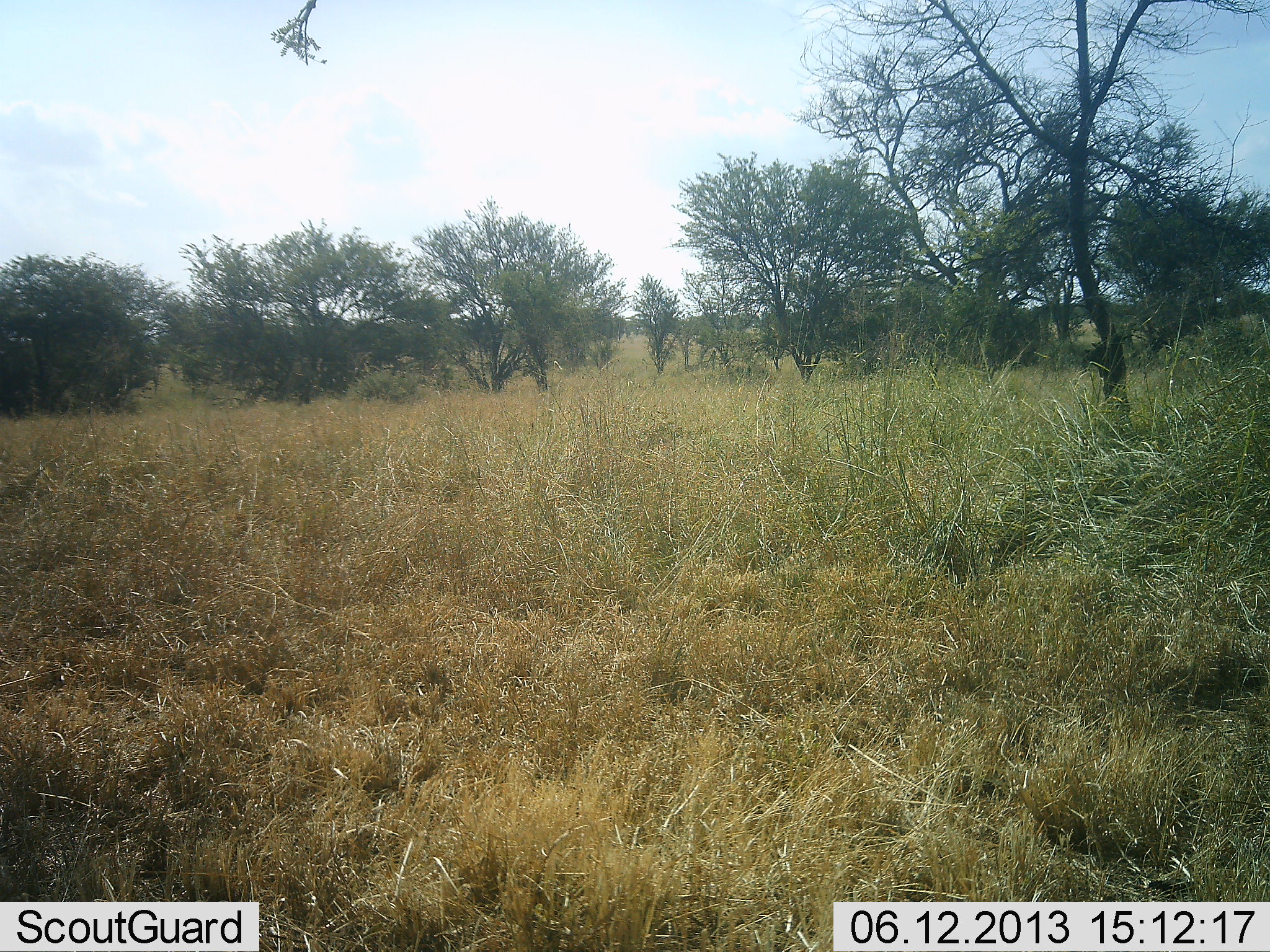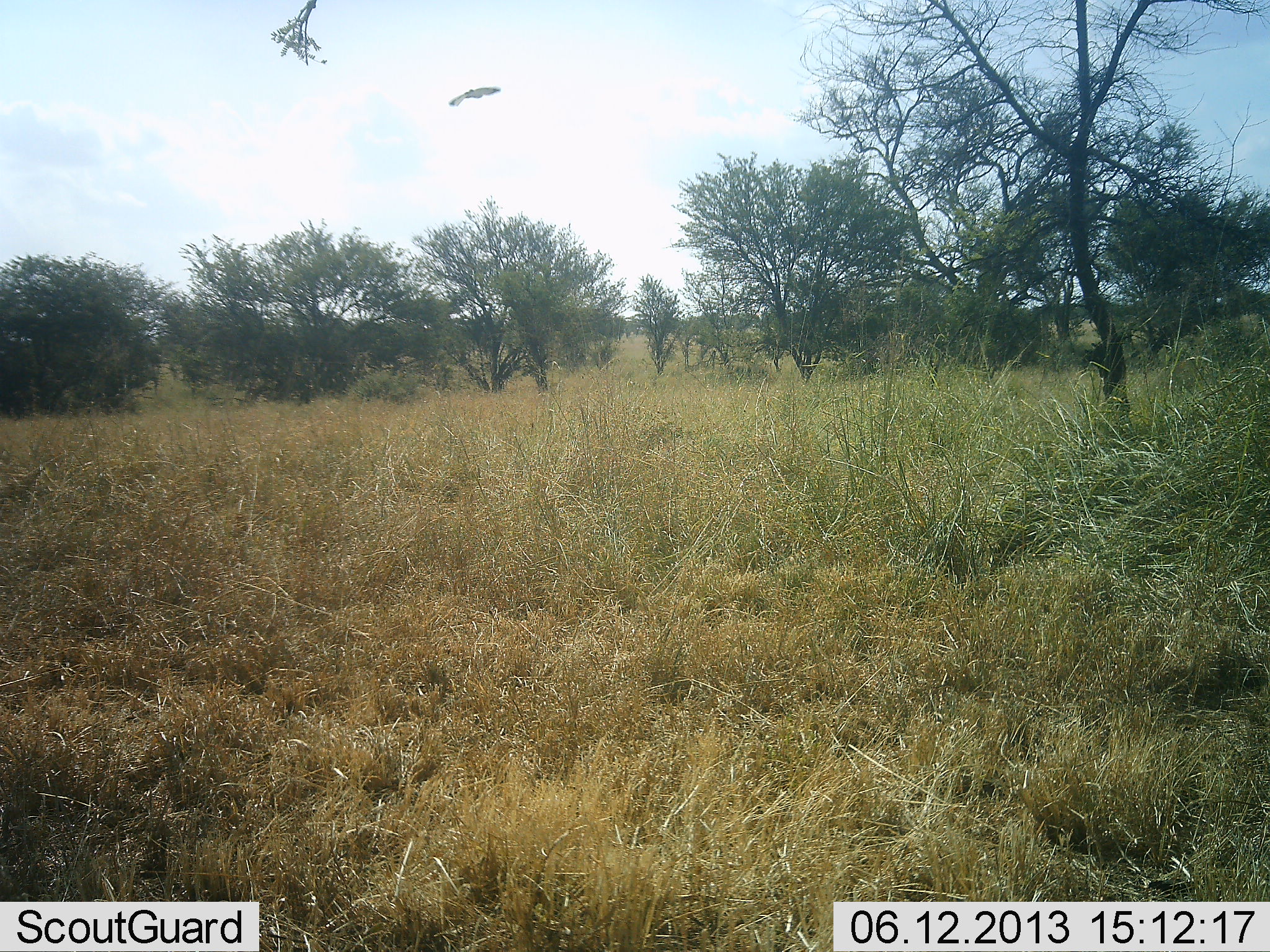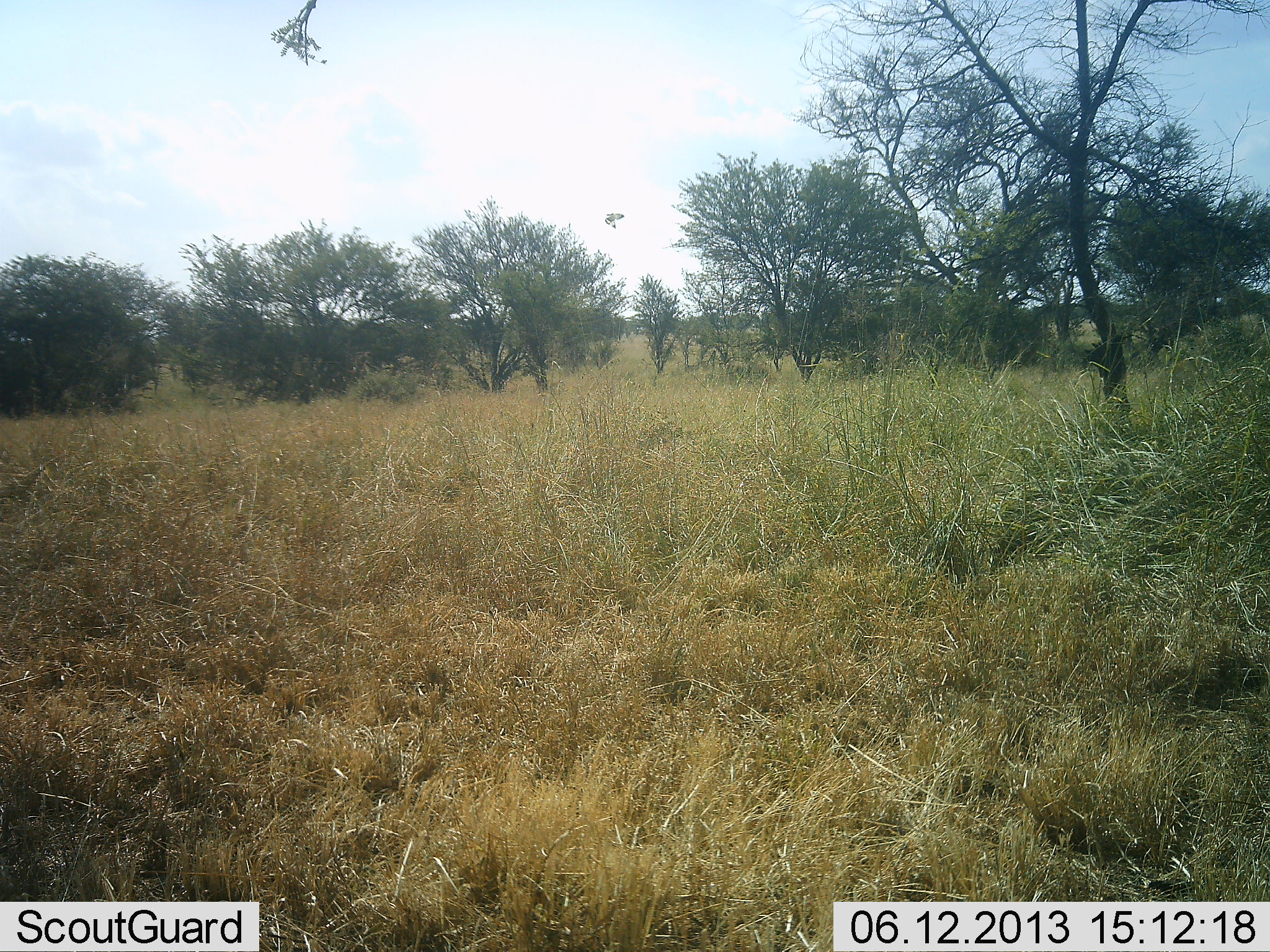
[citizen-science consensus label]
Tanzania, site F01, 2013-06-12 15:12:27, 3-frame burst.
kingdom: Animalia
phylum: Chordata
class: Aves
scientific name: Aves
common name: bird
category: otherbird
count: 1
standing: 0%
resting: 0%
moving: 100%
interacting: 0%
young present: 0%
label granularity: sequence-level